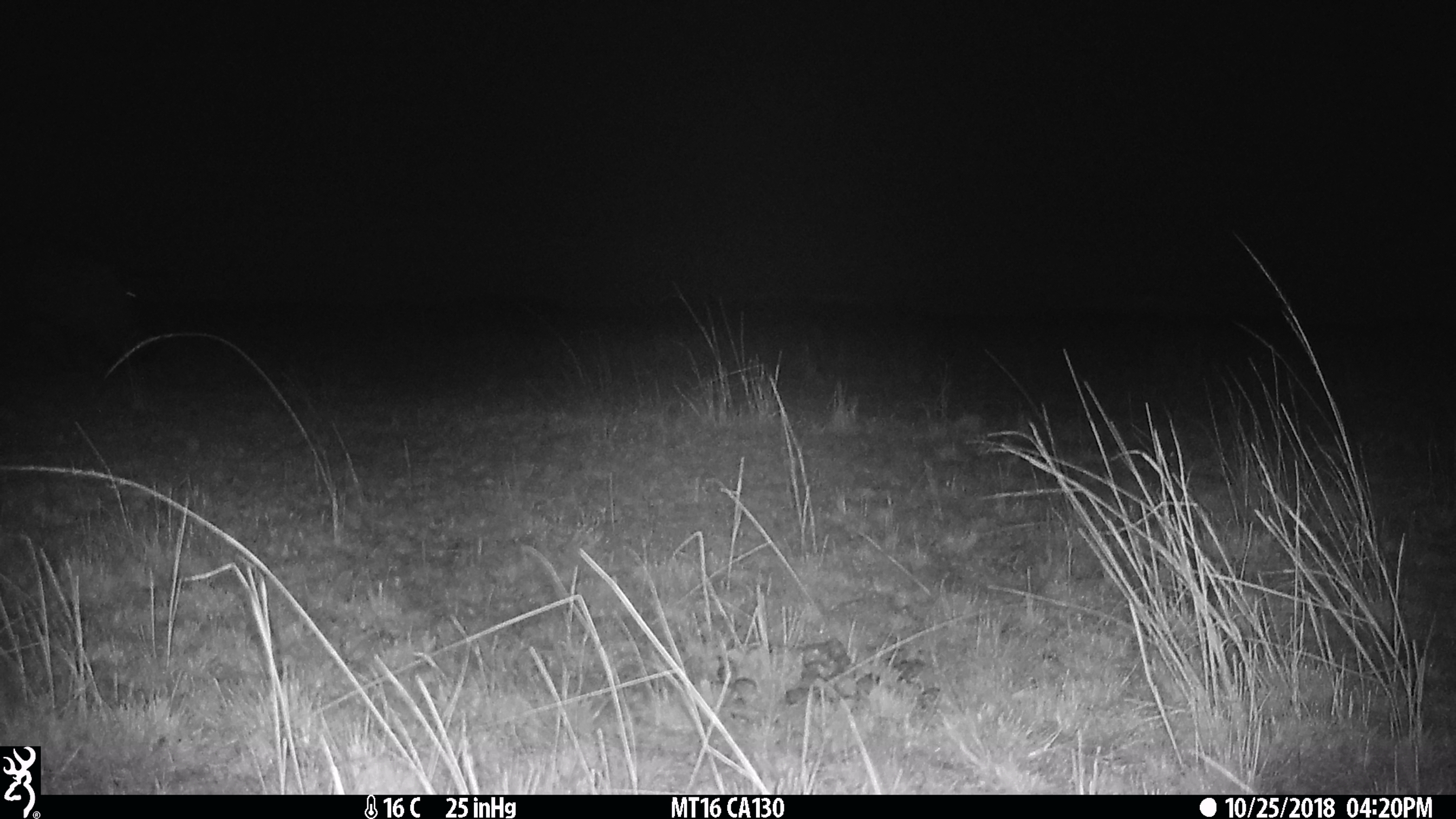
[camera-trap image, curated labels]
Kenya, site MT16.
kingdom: Animalia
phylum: Chordata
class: Mammalia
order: Artiodactyla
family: Hippopotamidae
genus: Hippopotamus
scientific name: Hippopotamus amphibius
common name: hippopotamus